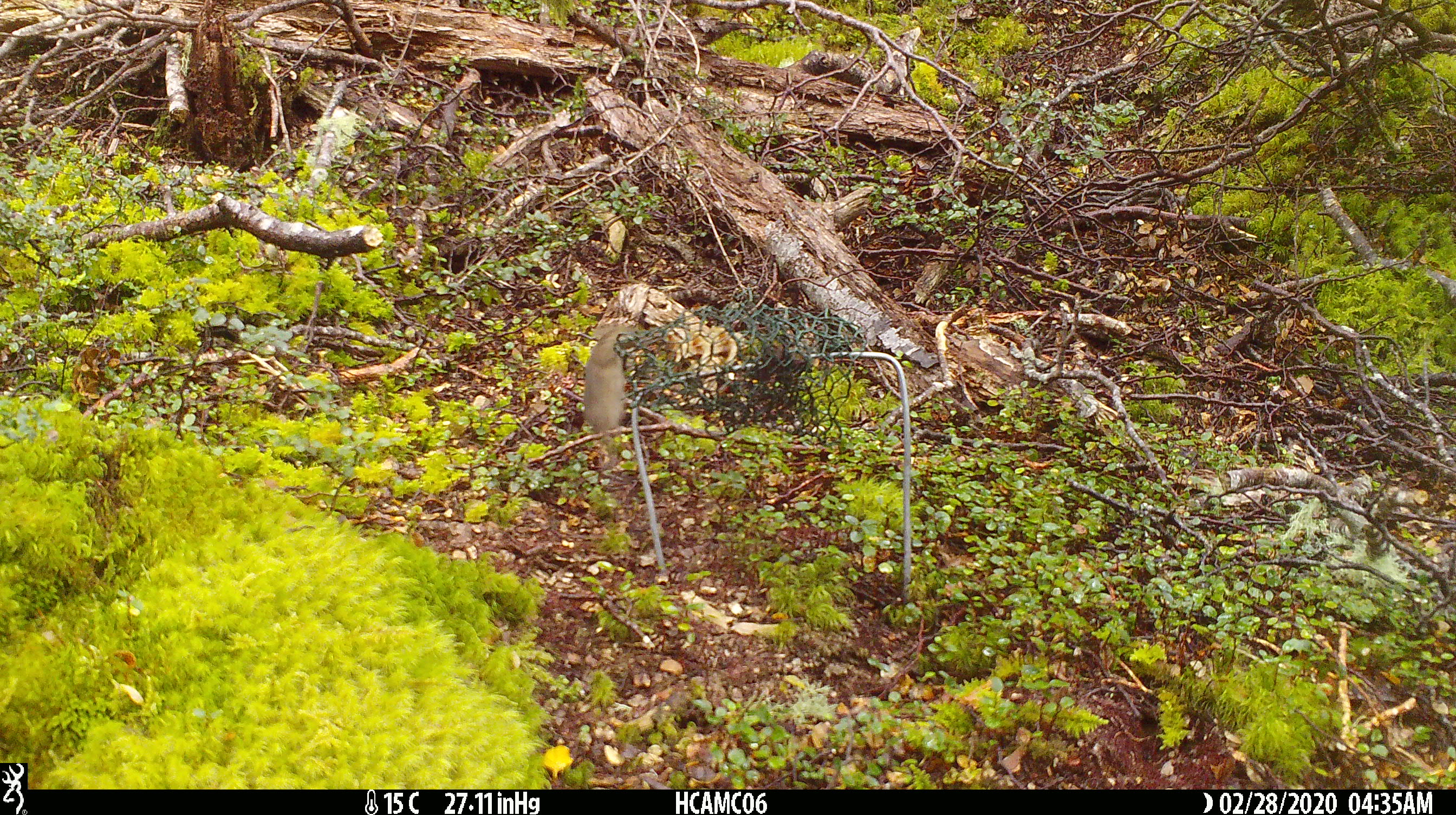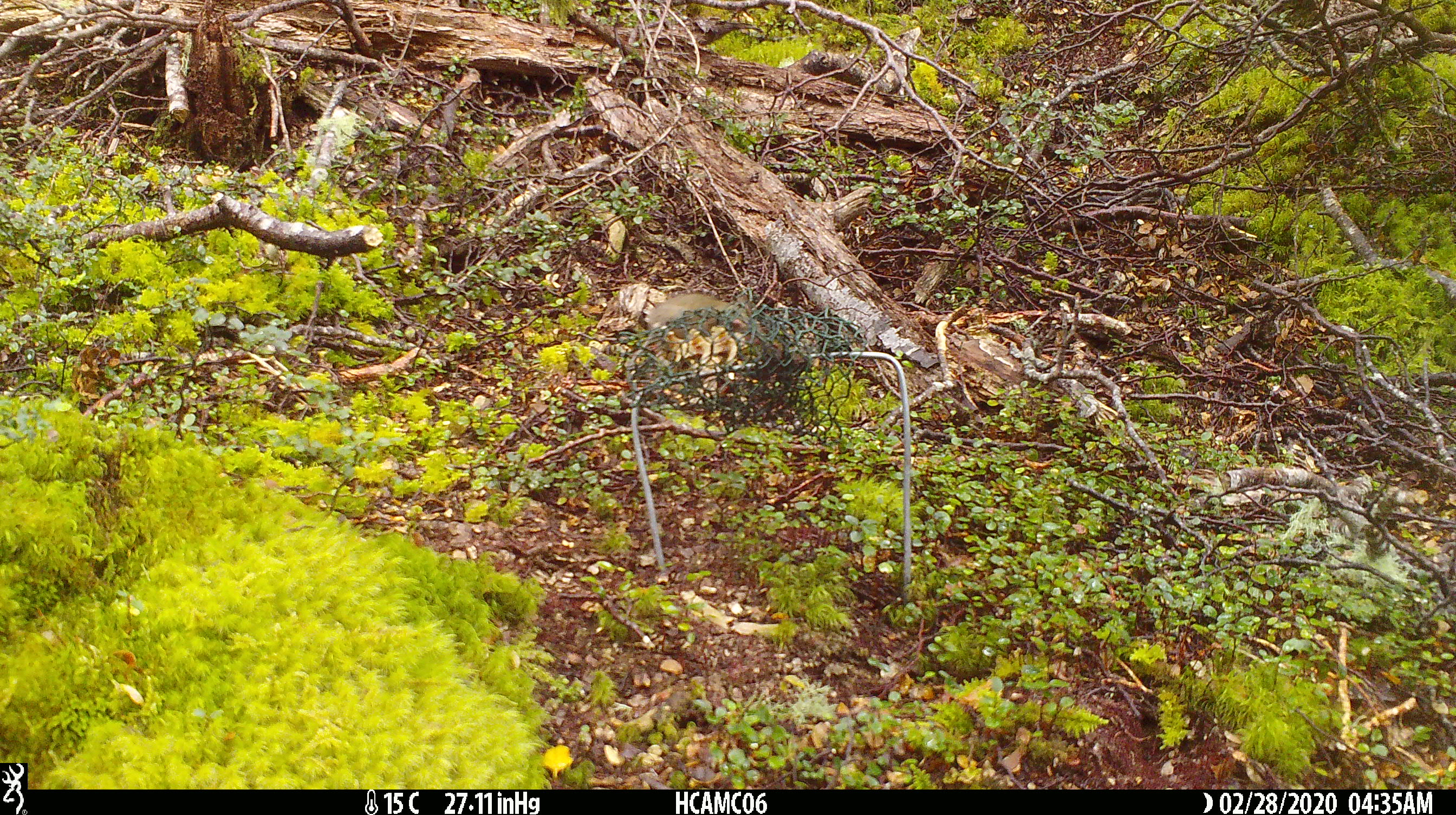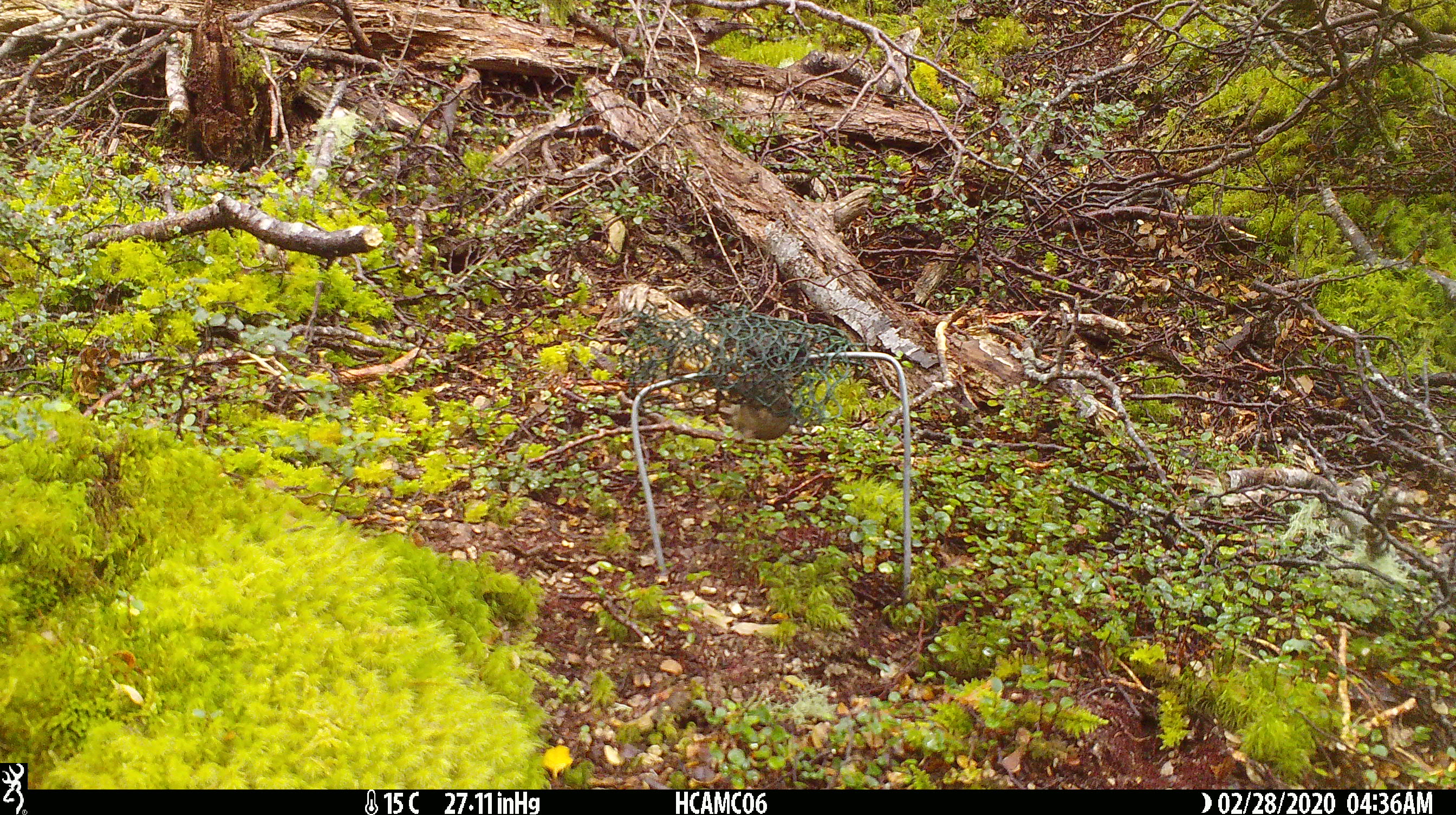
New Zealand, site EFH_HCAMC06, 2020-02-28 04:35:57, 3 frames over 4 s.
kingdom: Animalia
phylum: Chordata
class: Mammalia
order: Rodentia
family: Muridae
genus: Mus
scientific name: Mus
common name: mouse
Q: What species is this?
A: Mouse (Mus).